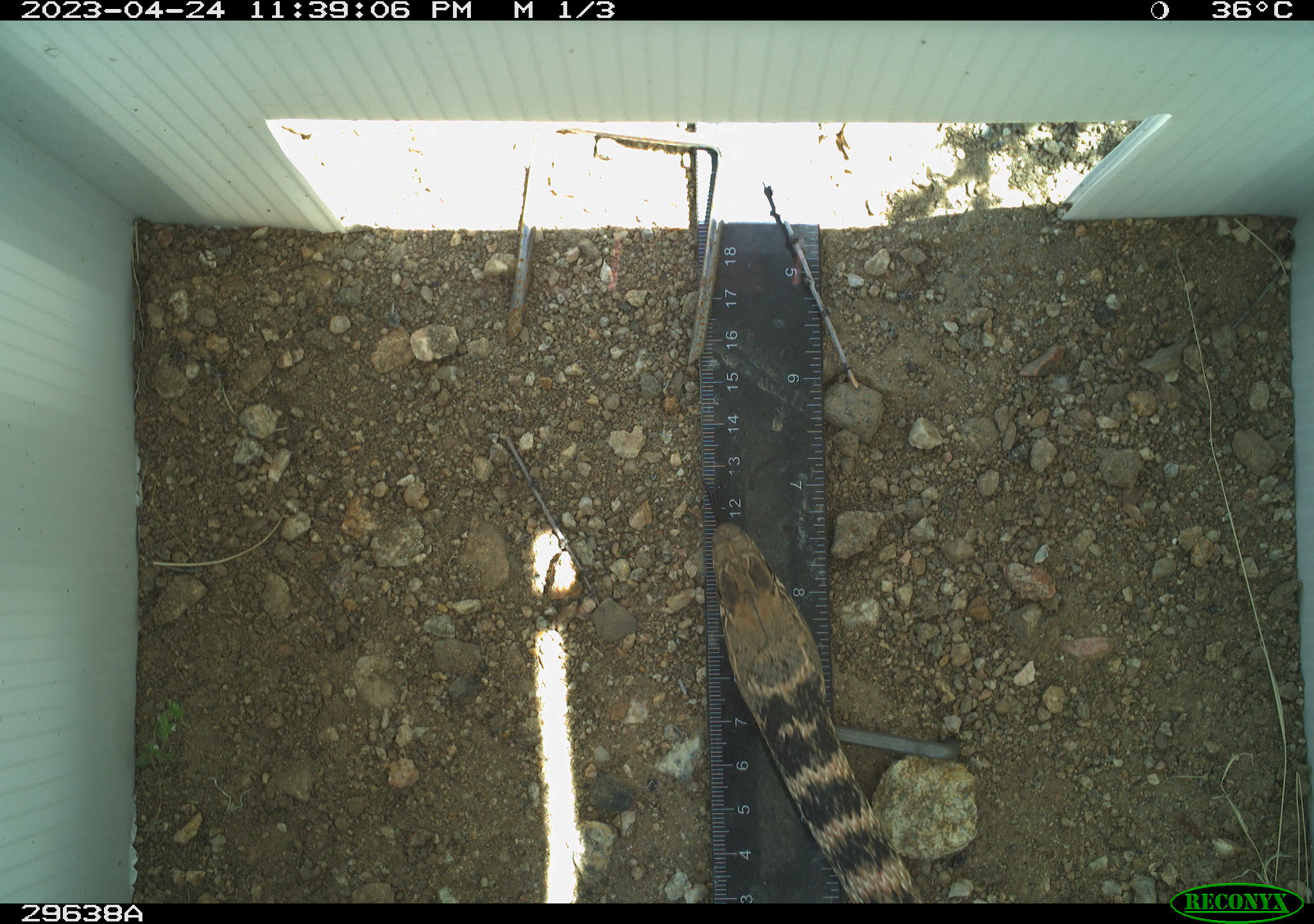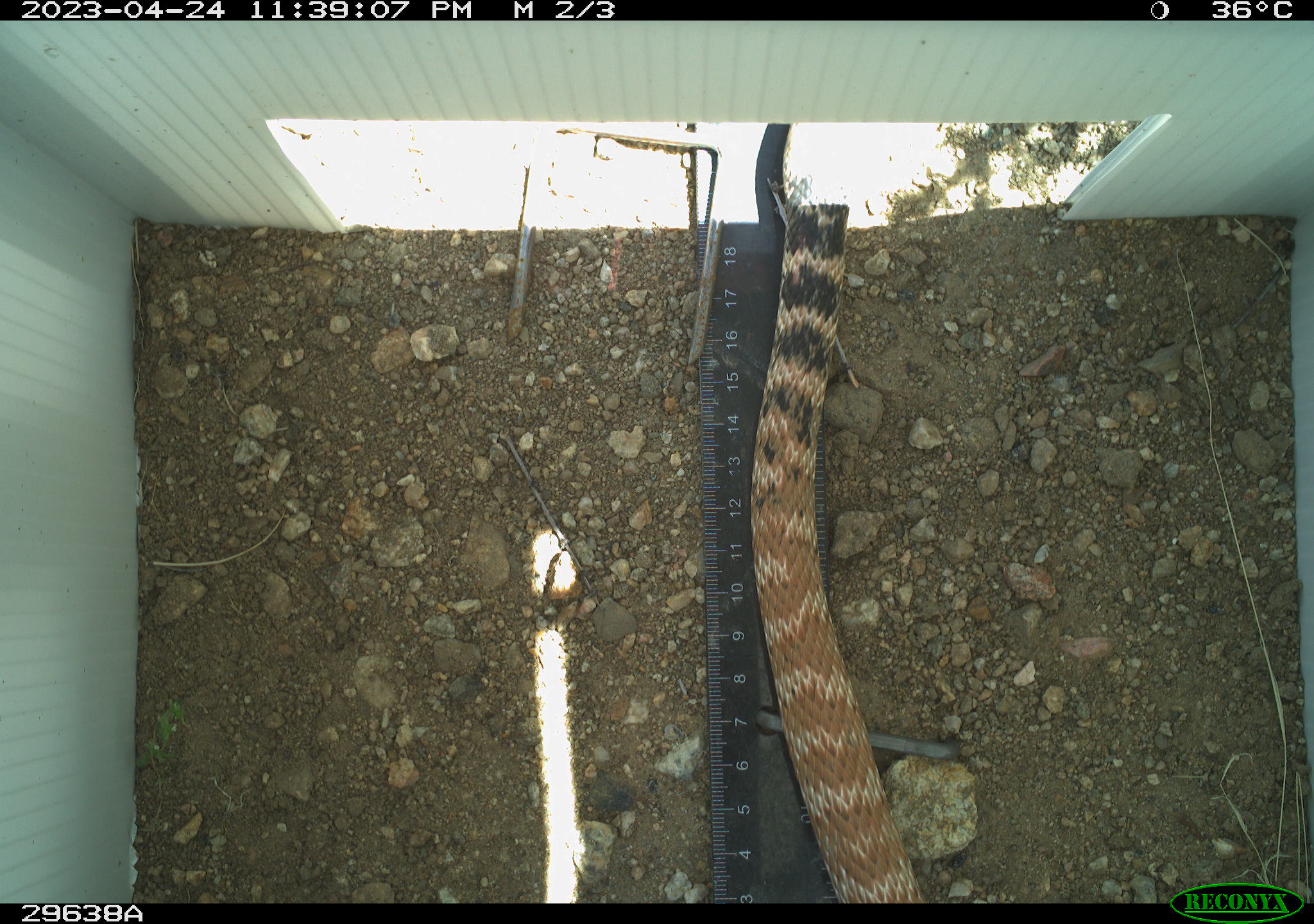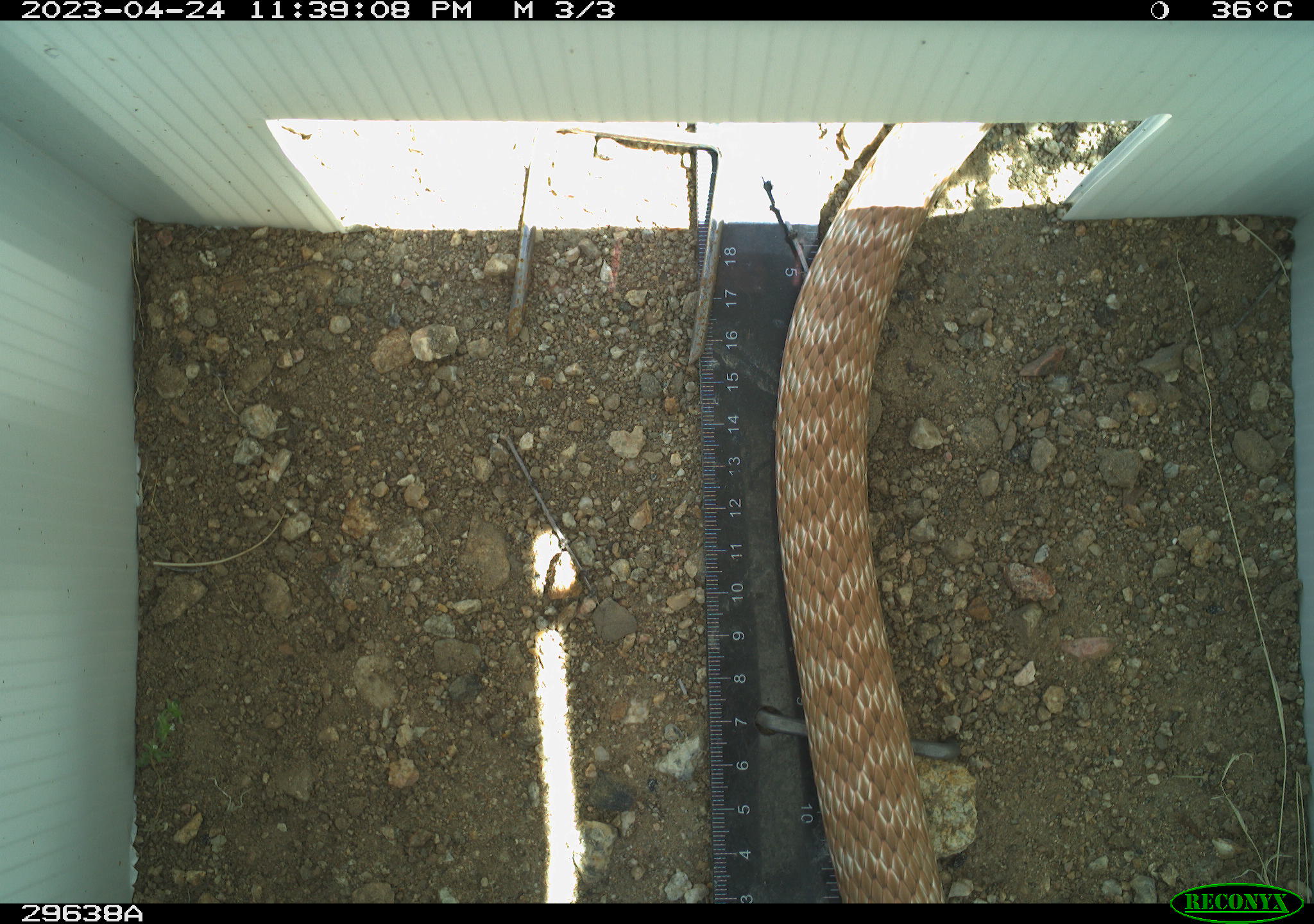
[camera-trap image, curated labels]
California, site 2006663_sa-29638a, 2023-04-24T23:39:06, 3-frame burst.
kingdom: Animalia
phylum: Chordata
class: Reptilia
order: Squamata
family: Colubridae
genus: Masticophis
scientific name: Masticophis flagellum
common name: coachwhip